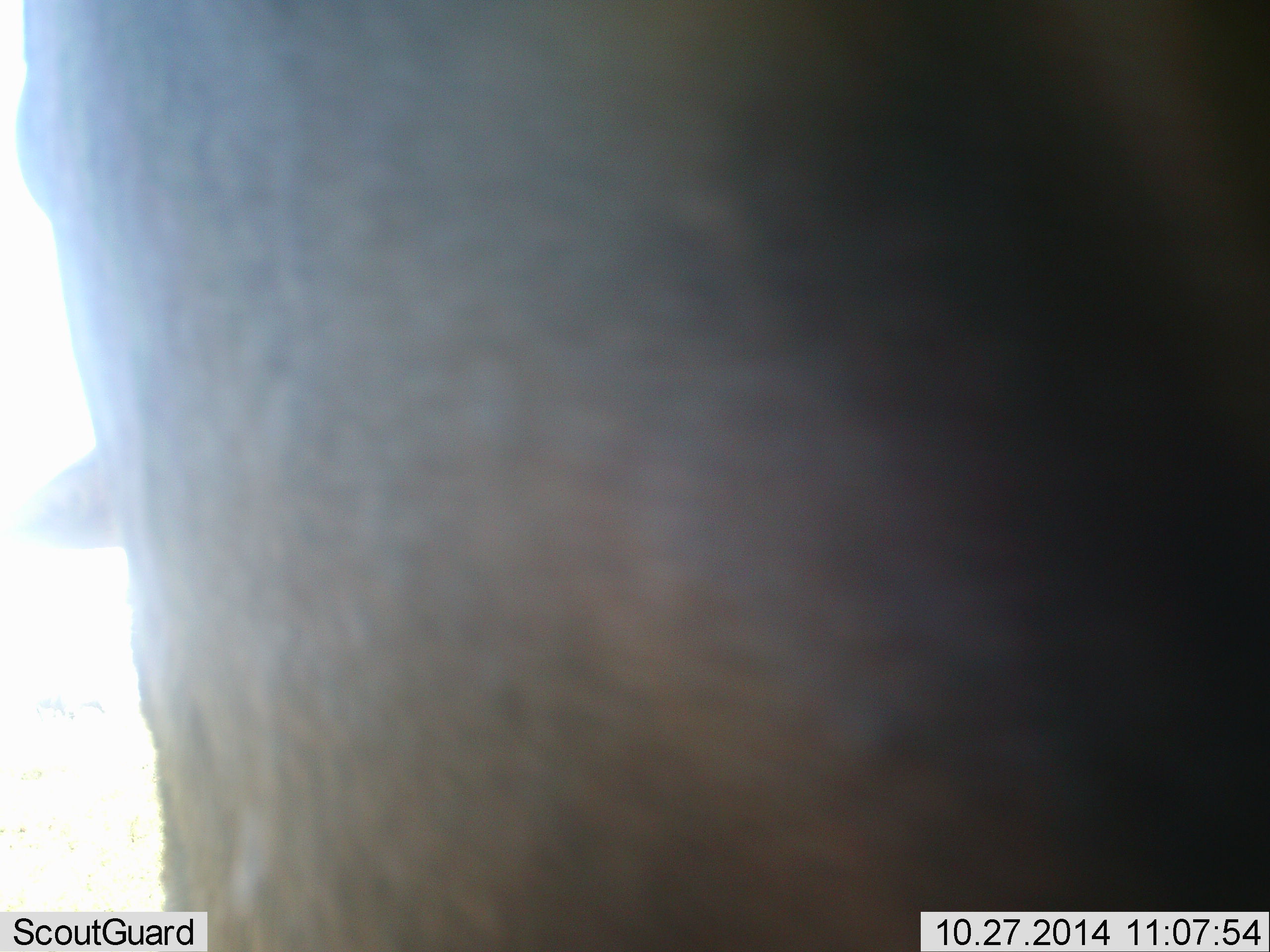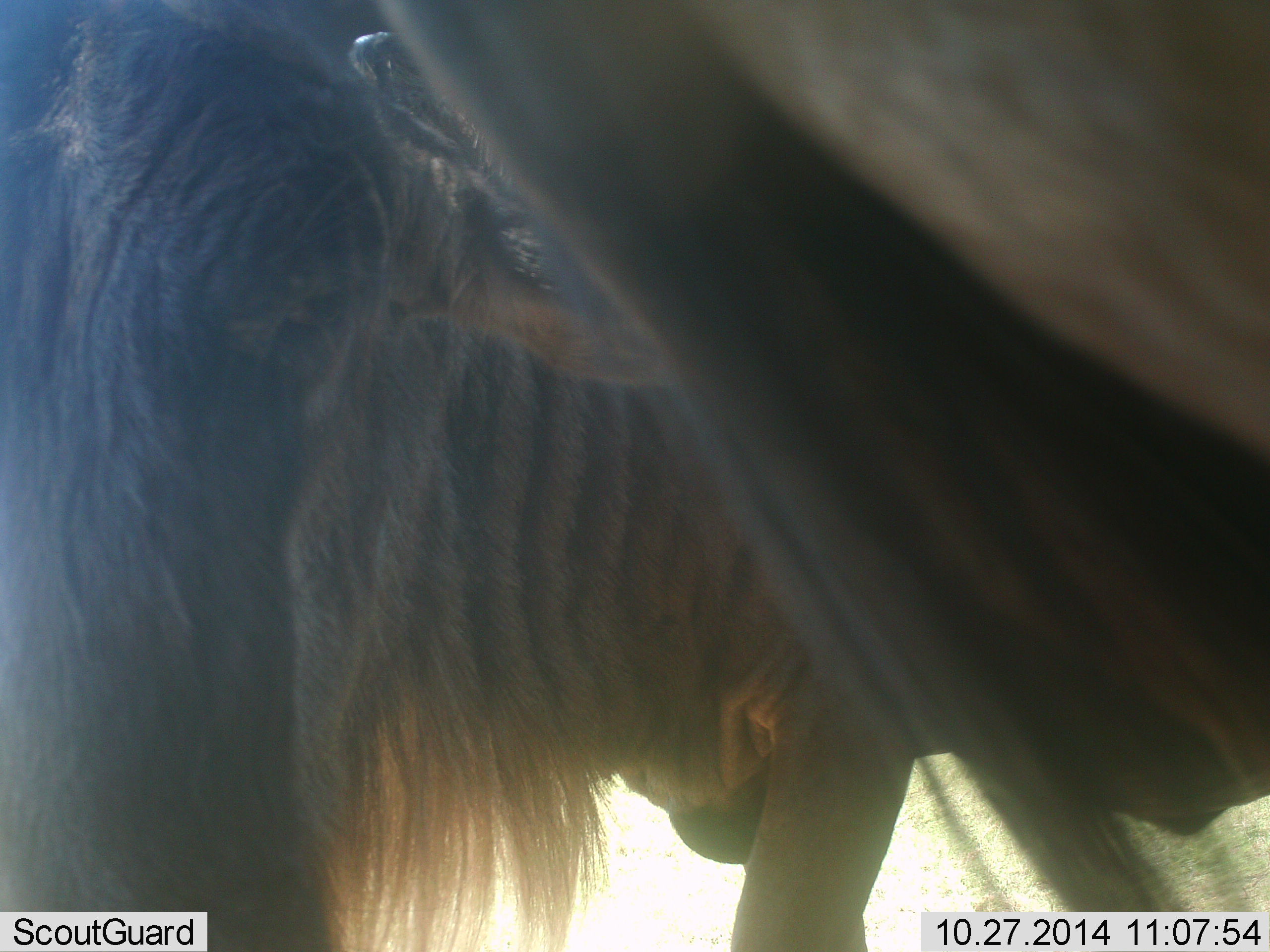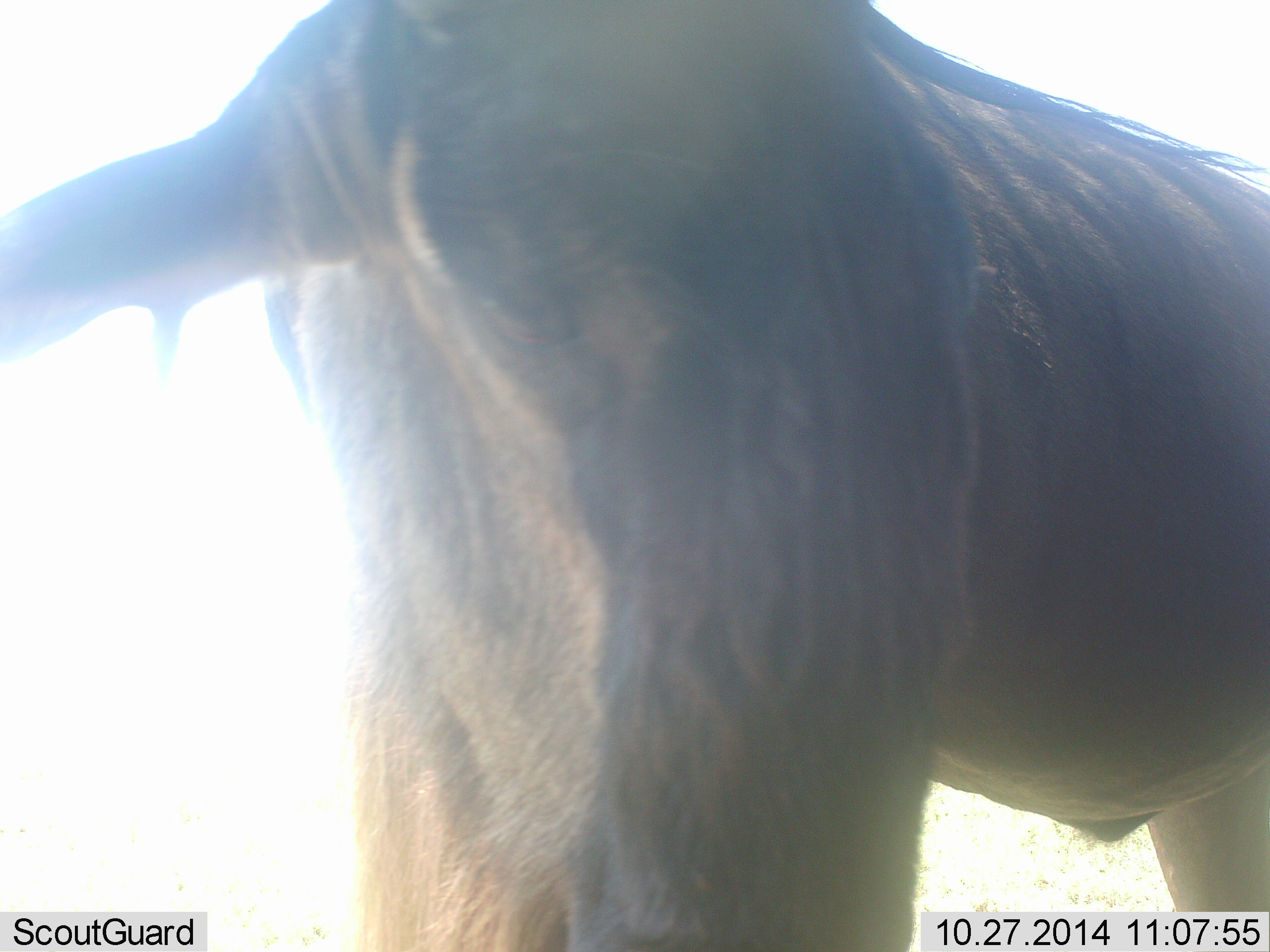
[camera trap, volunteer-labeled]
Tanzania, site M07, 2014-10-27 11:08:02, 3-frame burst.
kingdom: Animalia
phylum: Chordata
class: Mammalia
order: Artiodactyla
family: Bovidae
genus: Connochaetes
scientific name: Connochaetes taurinus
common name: blue wildebeest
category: wildebeest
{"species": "wildebeest (blue wildebeest) (Connochaetes taurinus)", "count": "1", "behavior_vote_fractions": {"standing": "70%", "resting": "0%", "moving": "30%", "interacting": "0%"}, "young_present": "0%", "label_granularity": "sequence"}